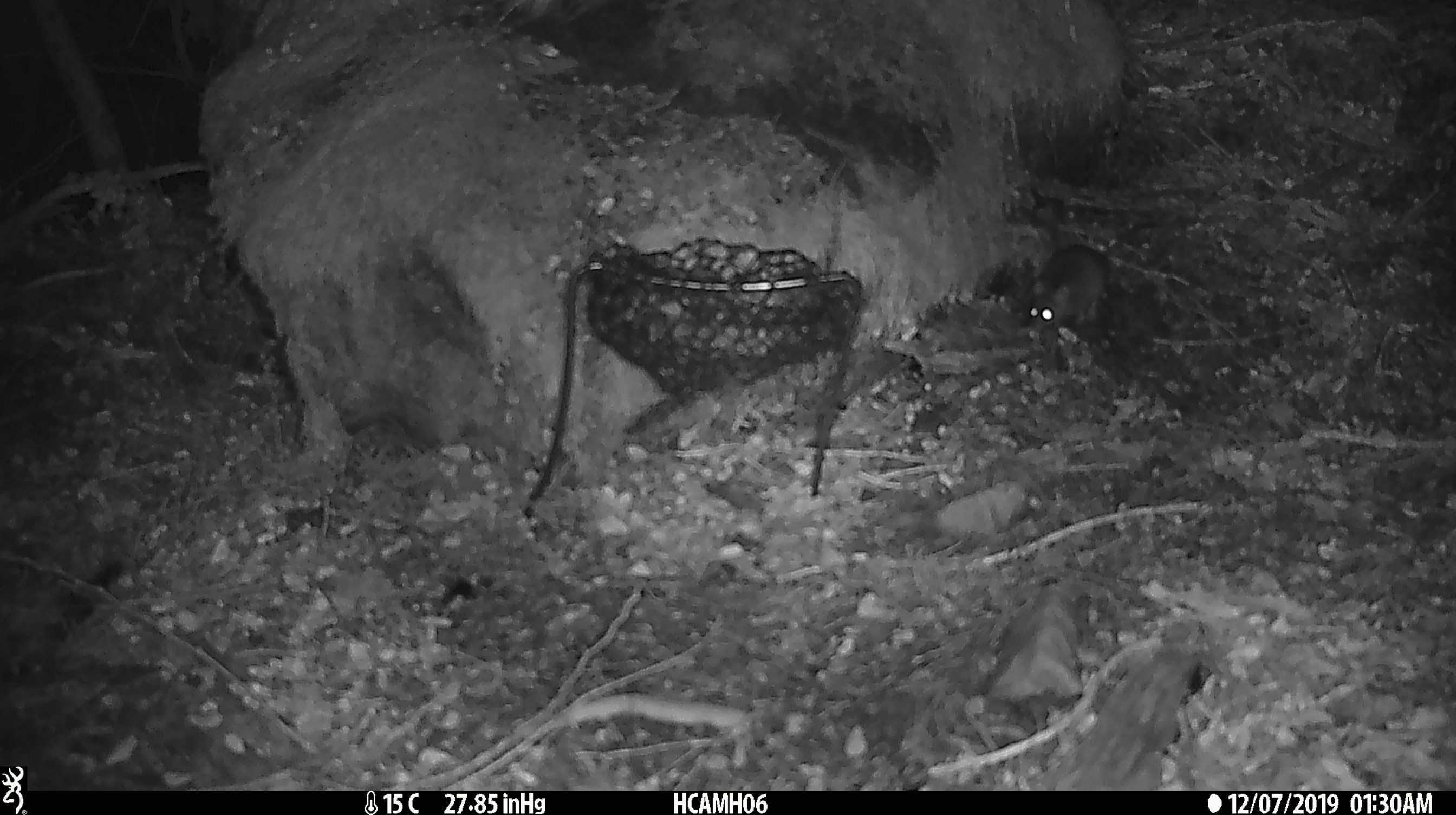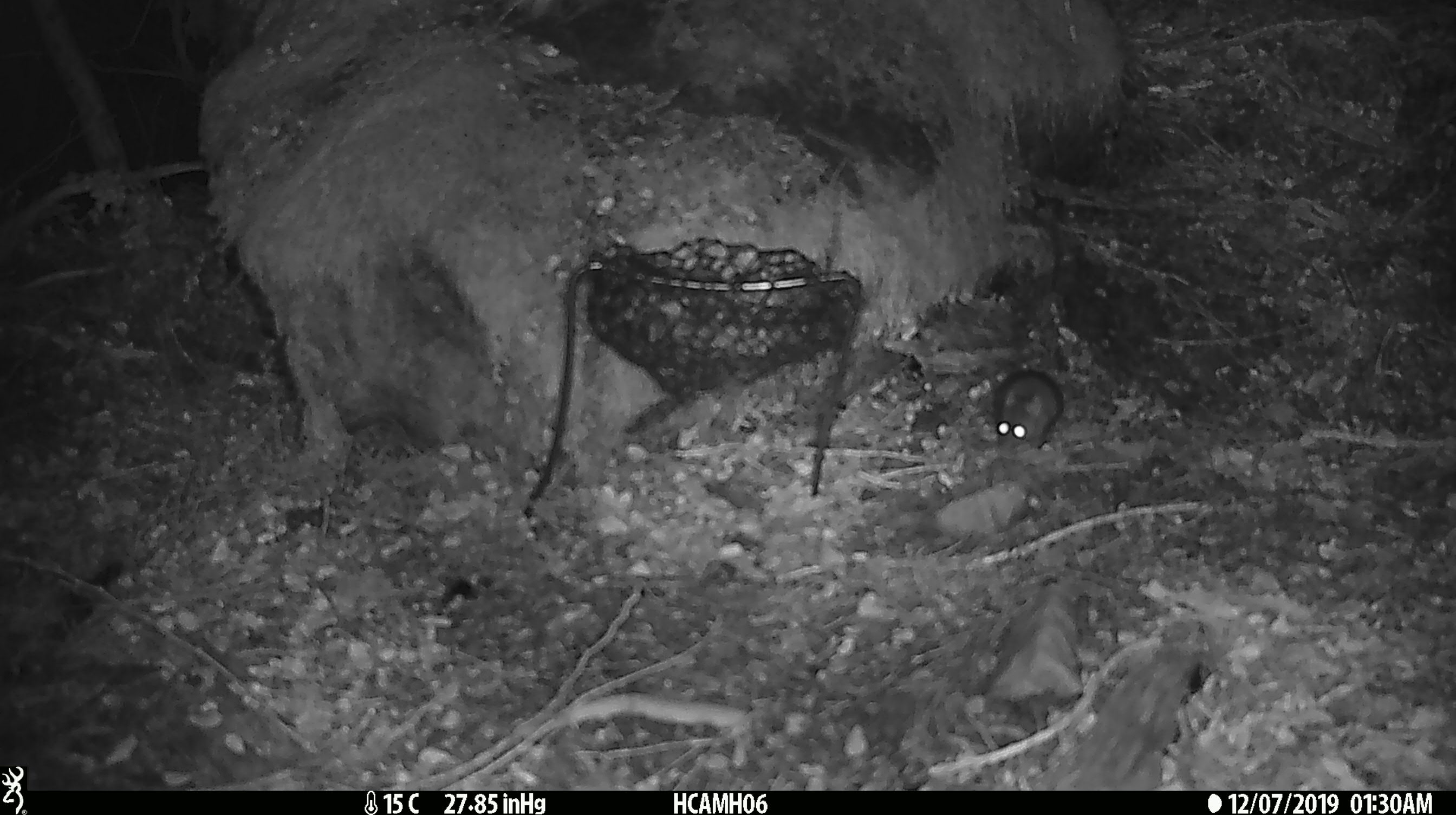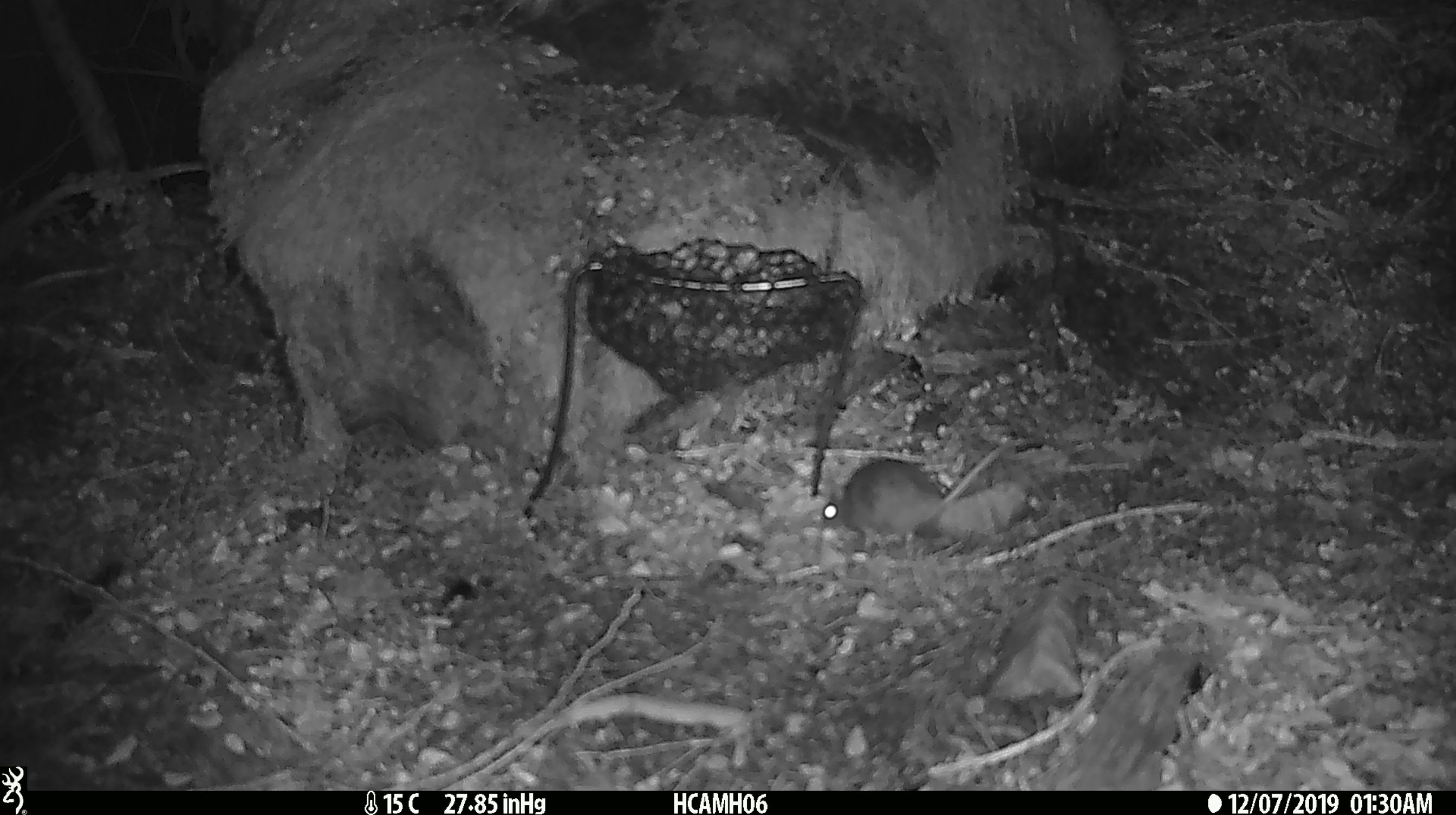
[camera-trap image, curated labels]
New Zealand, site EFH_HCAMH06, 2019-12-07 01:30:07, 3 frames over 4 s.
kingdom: Animalia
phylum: Chordata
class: Mammalia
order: Rodentia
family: Muridae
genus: Mus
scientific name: Mus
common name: mouse